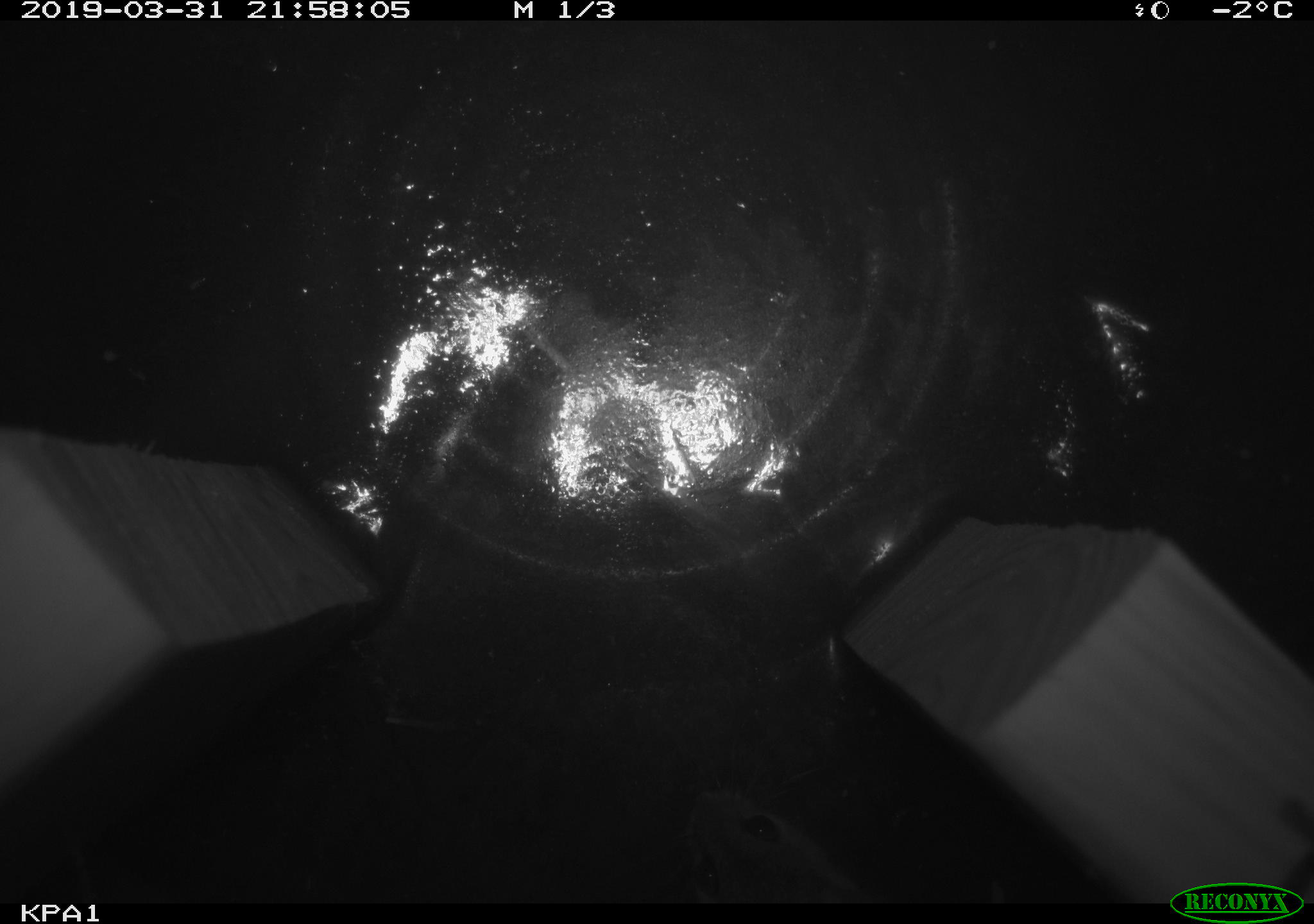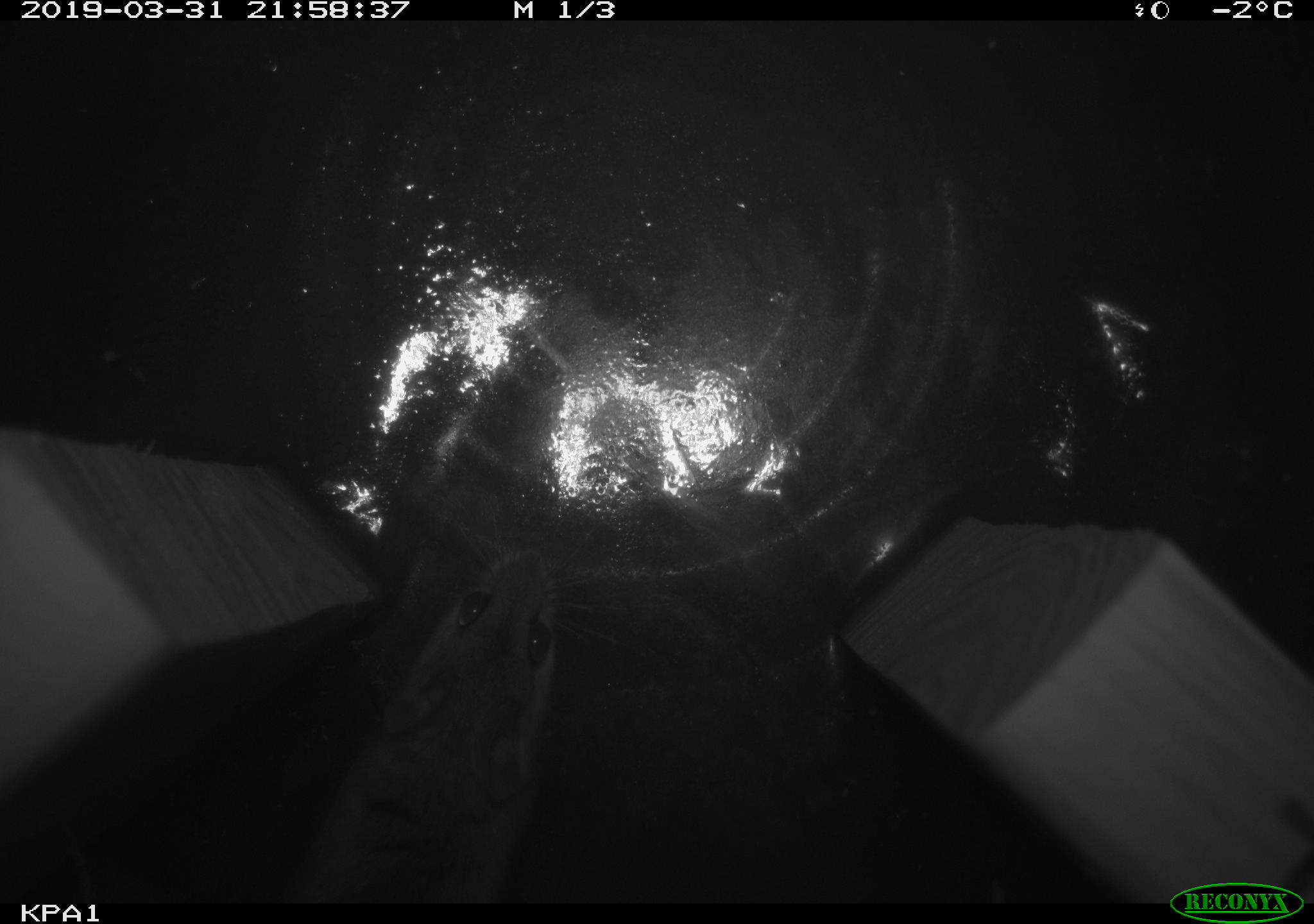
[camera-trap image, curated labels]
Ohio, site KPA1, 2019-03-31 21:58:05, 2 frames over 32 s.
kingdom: Animalia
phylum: Chordata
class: Mammalia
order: Rodentia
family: Cricetidae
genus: Peromyscus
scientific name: Peromyscus leucopus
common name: white-footed mouse